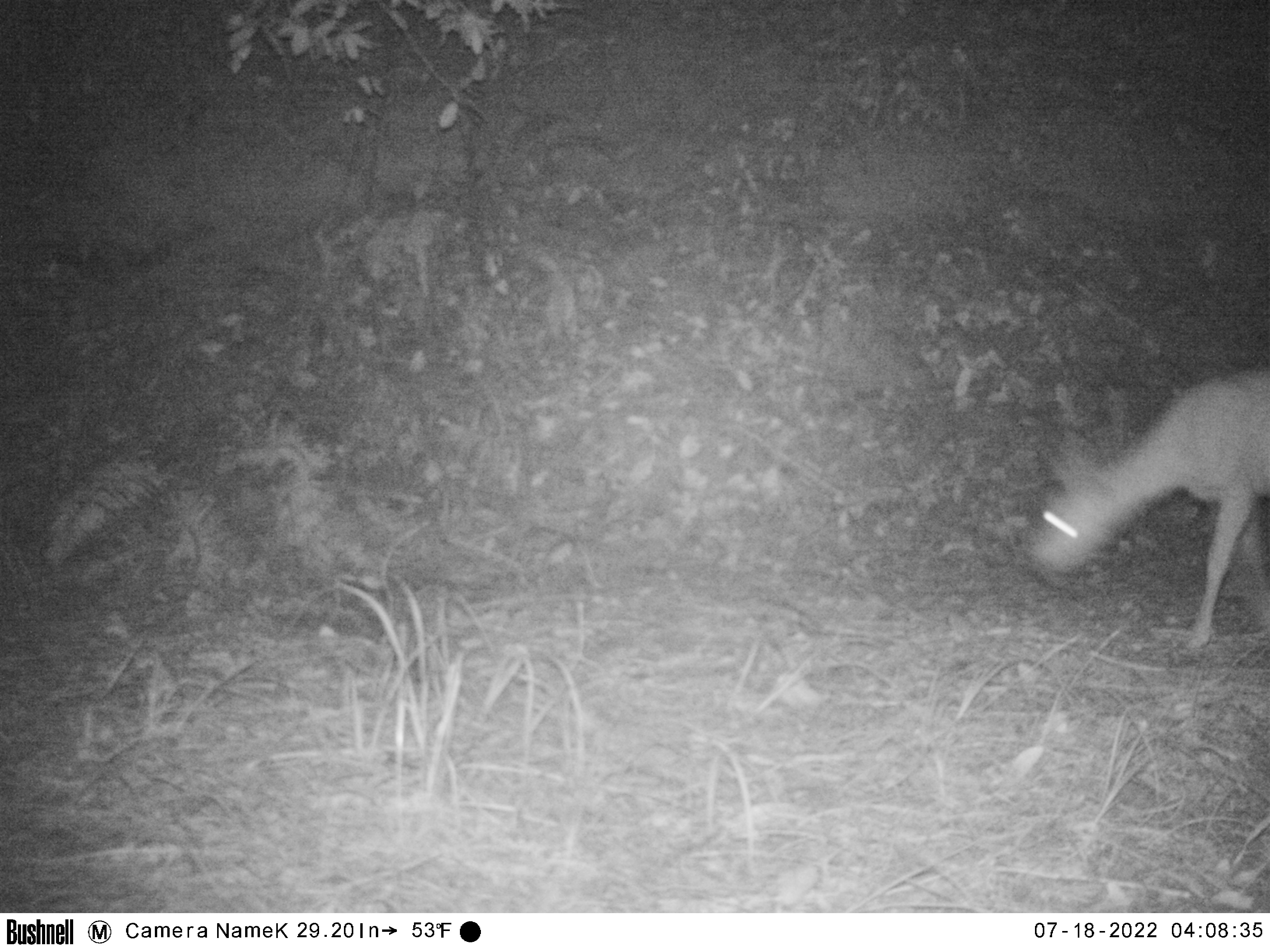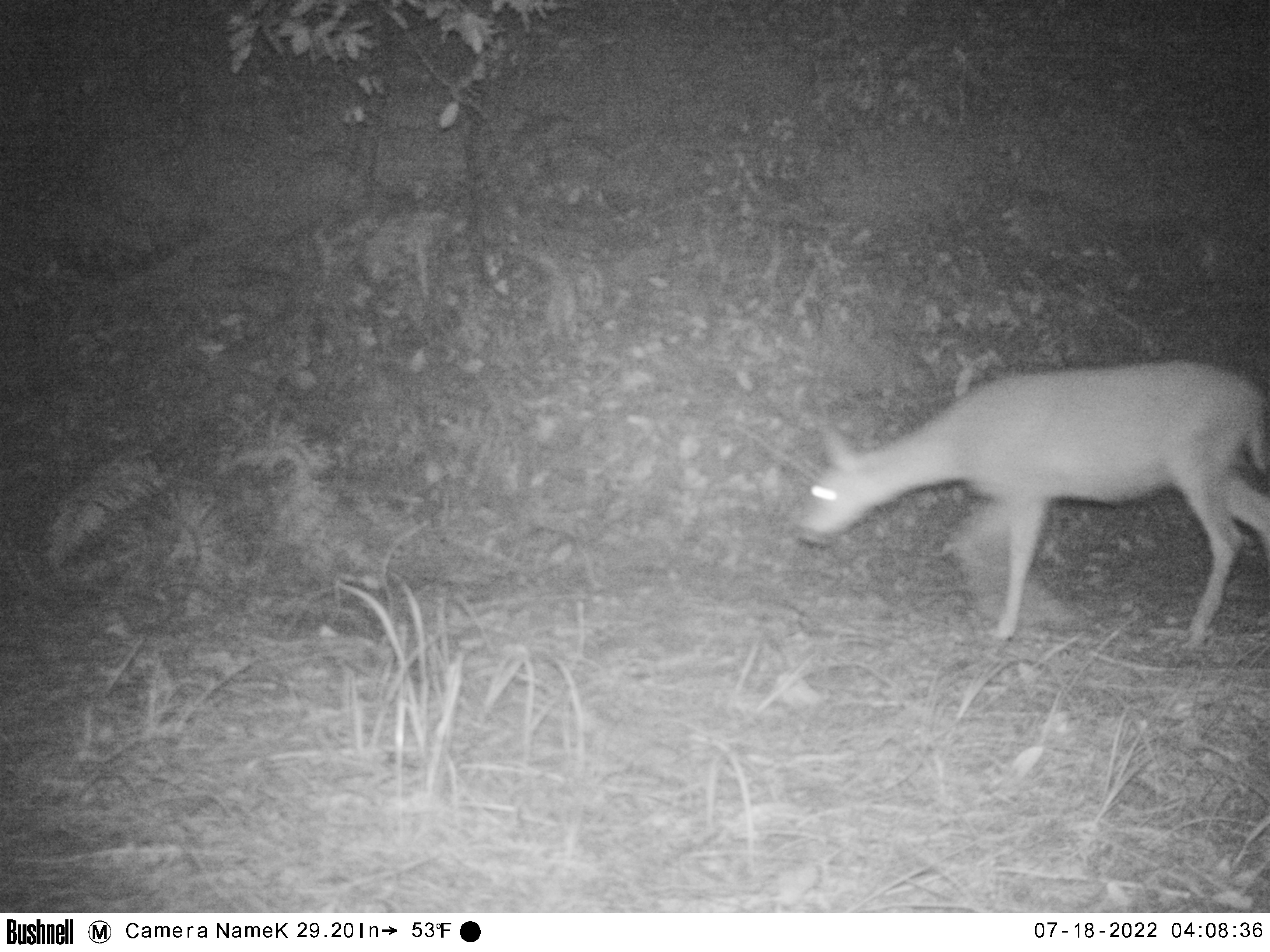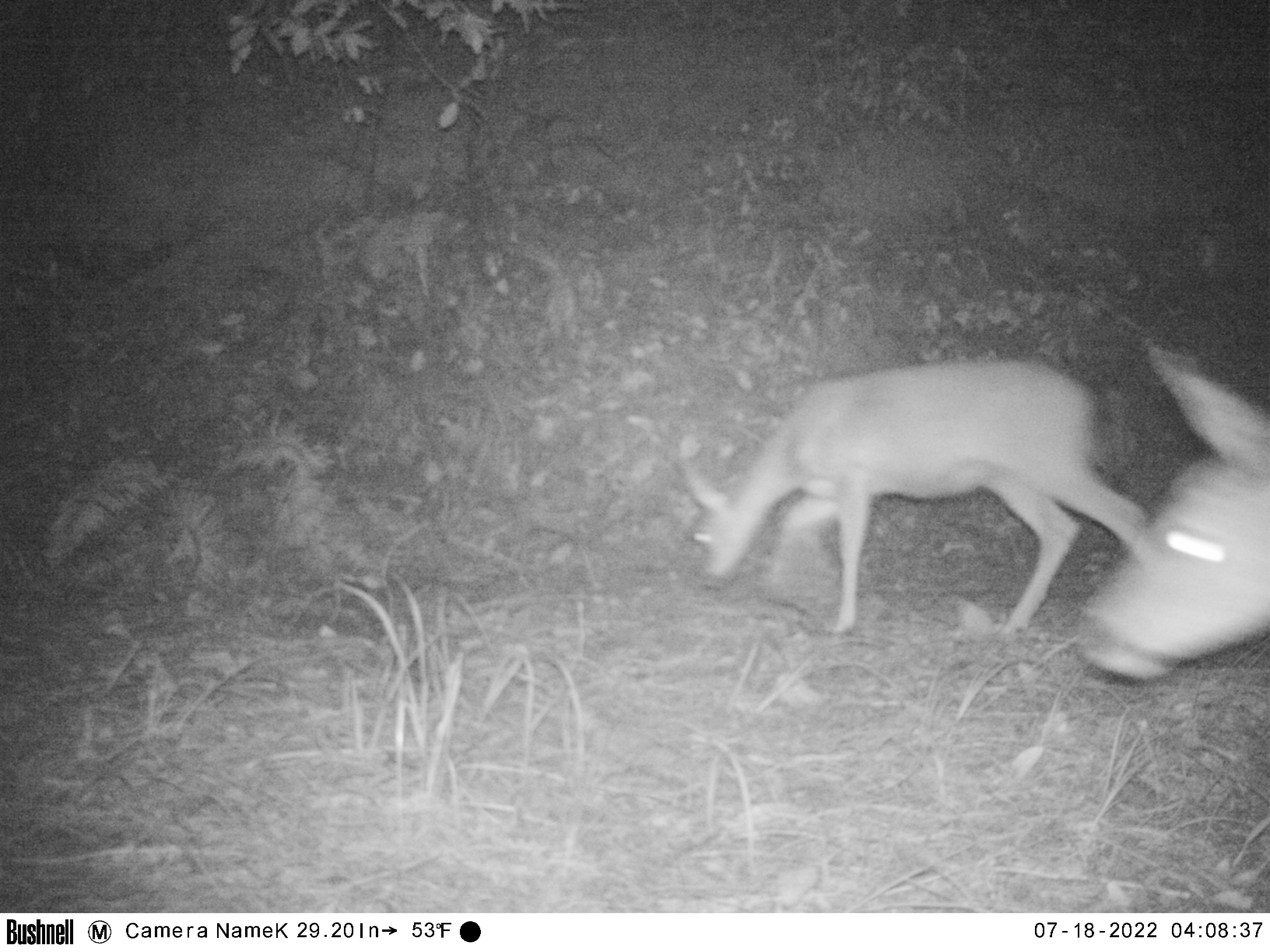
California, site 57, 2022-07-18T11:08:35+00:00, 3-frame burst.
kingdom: Animalia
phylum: Chordata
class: Mammalia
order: Artiodactyla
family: Cervidae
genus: Odocoileus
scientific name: Odocoileus hemionus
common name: mule deer